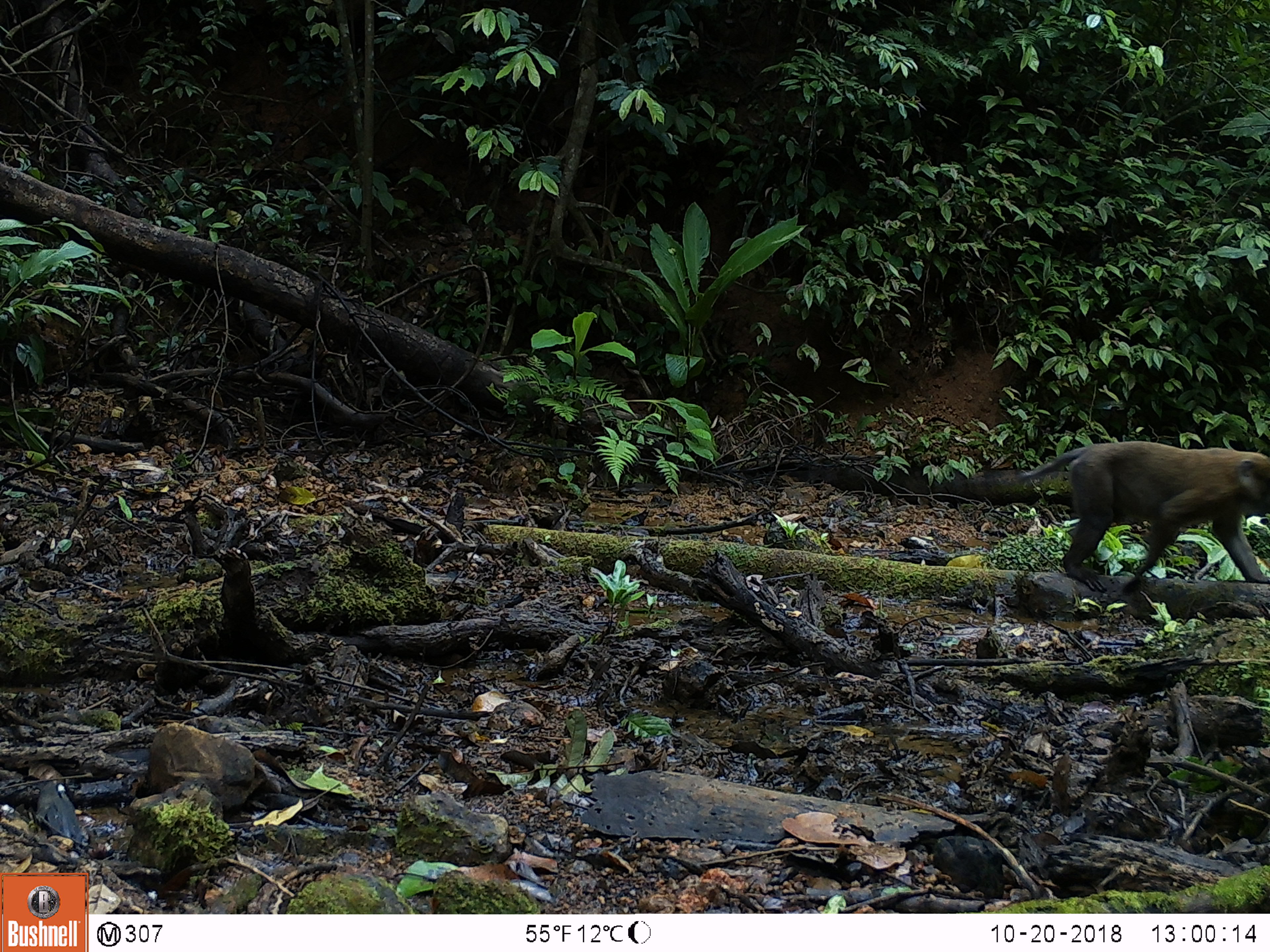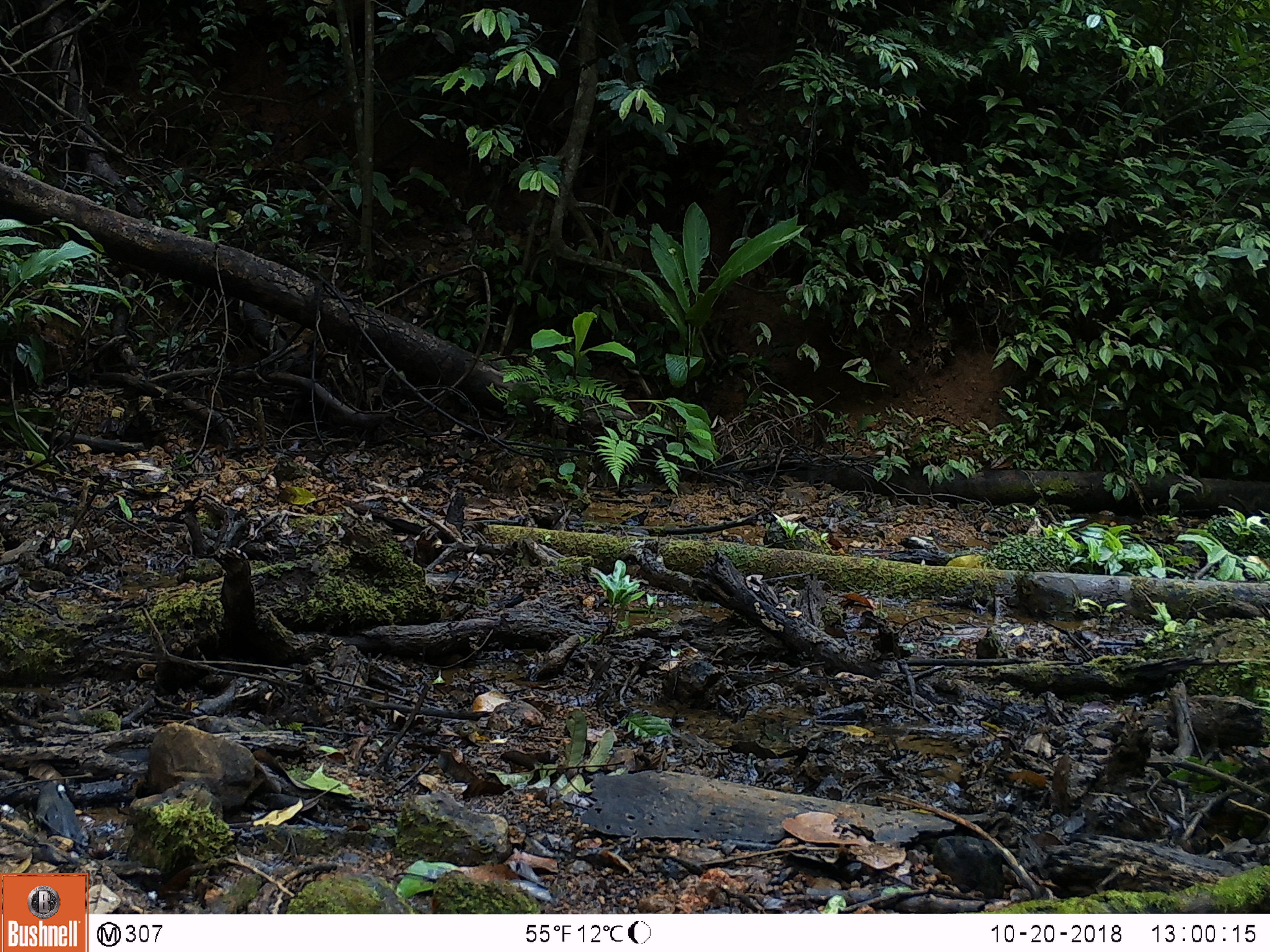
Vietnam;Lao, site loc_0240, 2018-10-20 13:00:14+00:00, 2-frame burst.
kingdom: Animalia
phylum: Chordata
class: Mammalia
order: Primates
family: Cercopithecidae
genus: Macaca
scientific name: Macaca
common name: macaques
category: assam or rhesus macaque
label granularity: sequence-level